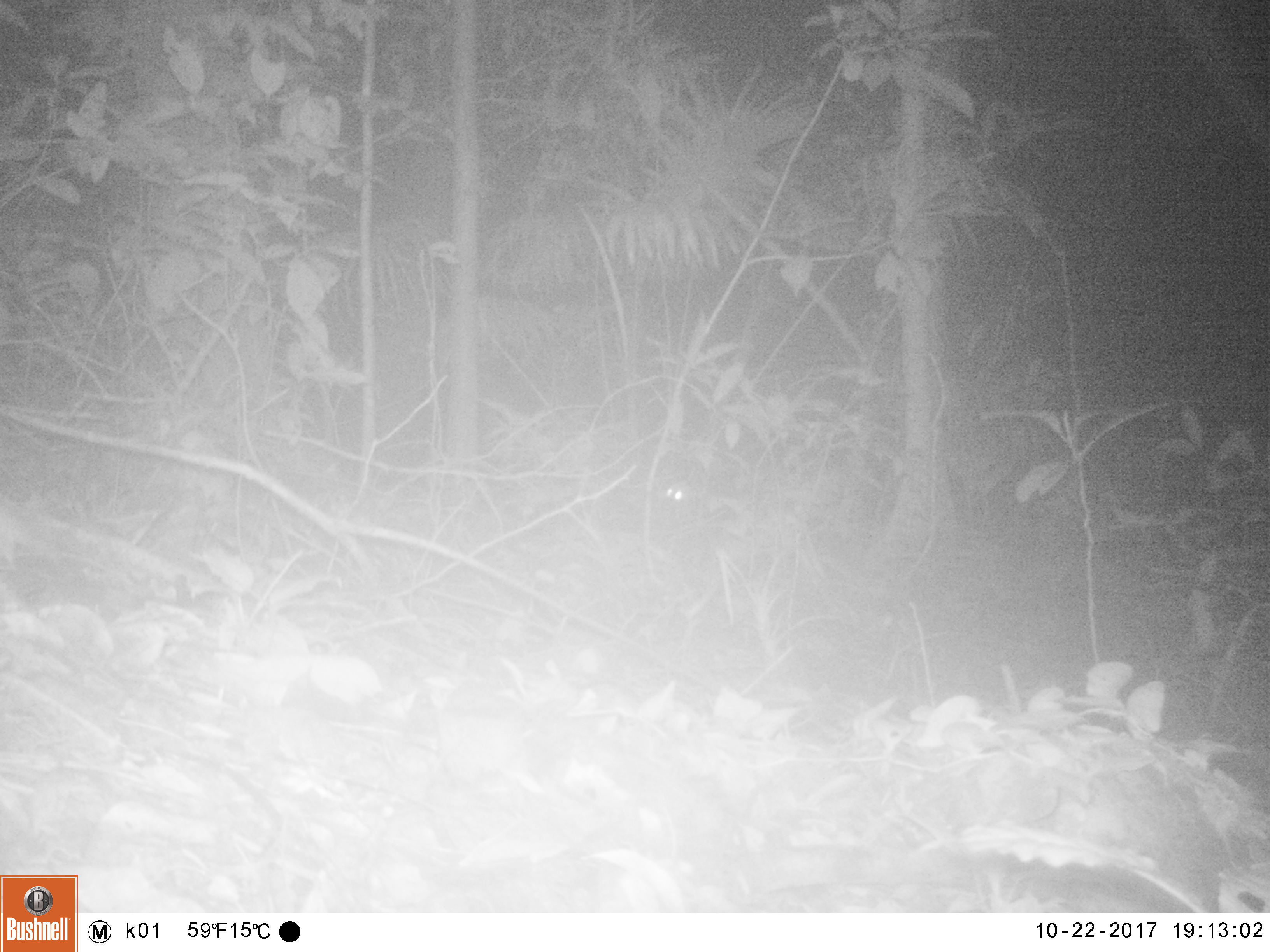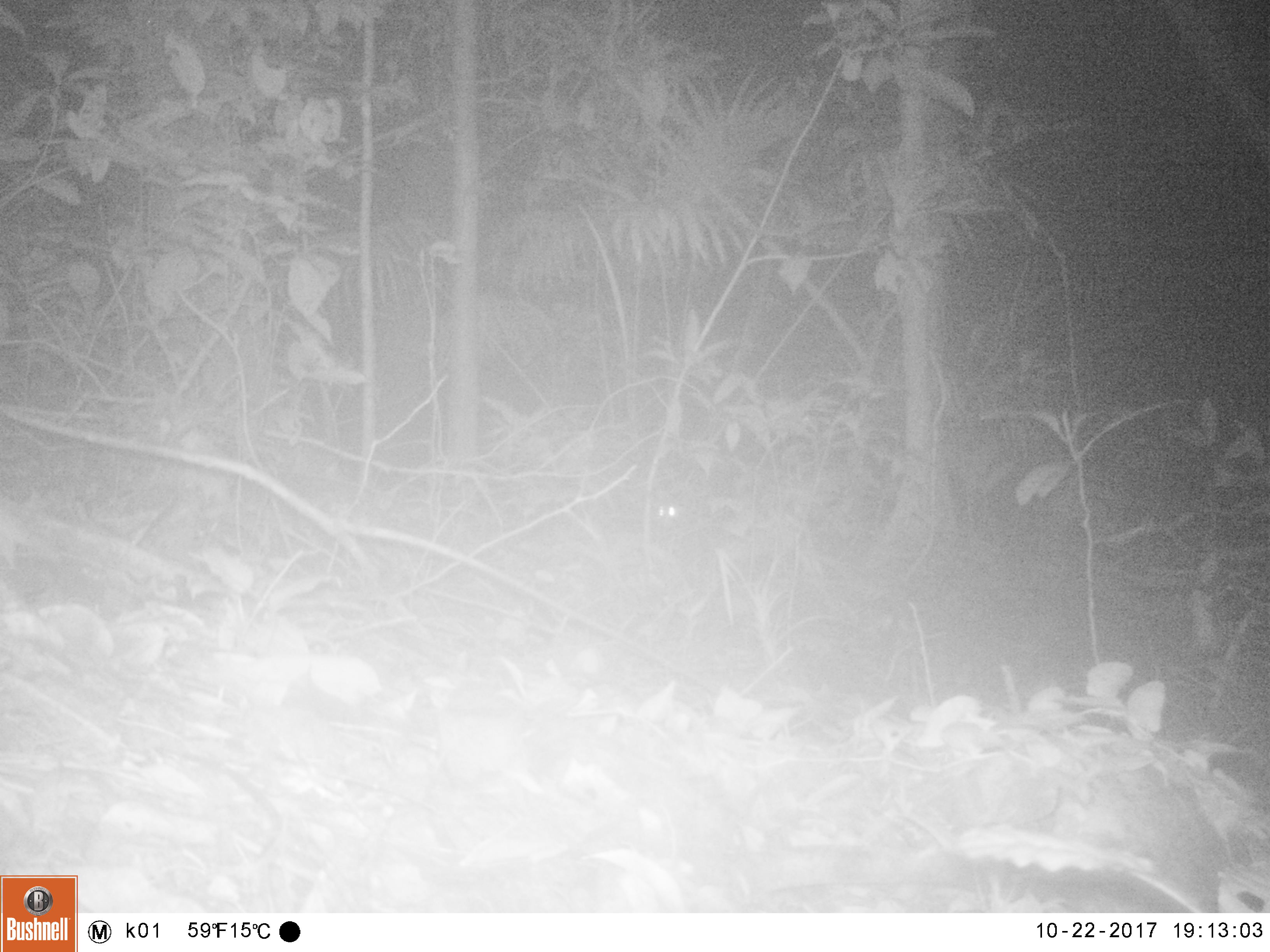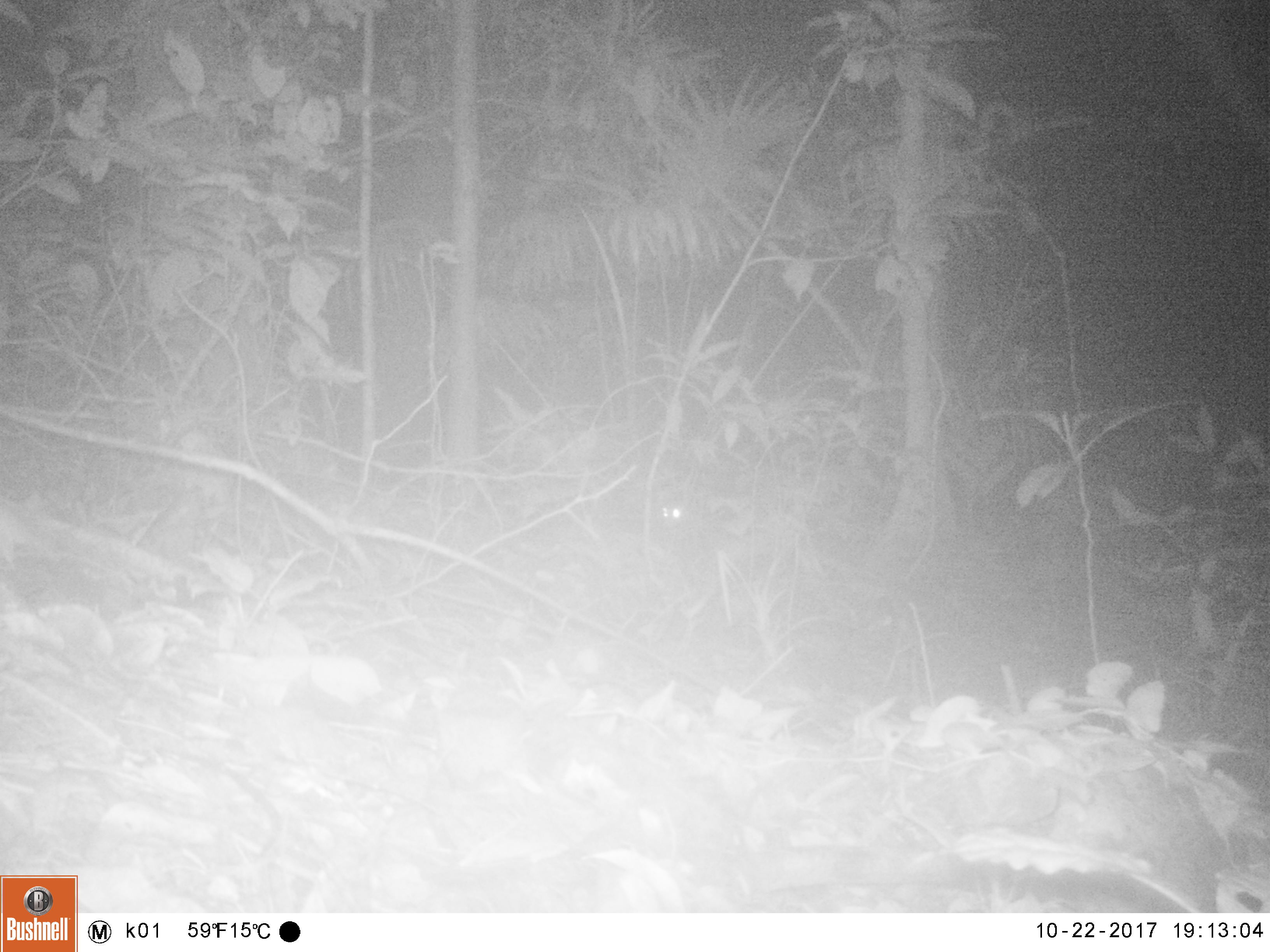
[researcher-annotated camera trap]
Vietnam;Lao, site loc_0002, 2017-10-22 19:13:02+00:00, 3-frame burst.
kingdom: Animalia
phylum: Chordata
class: Mammalia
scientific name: Mammalia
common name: mammal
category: unidentified small mammal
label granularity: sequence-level